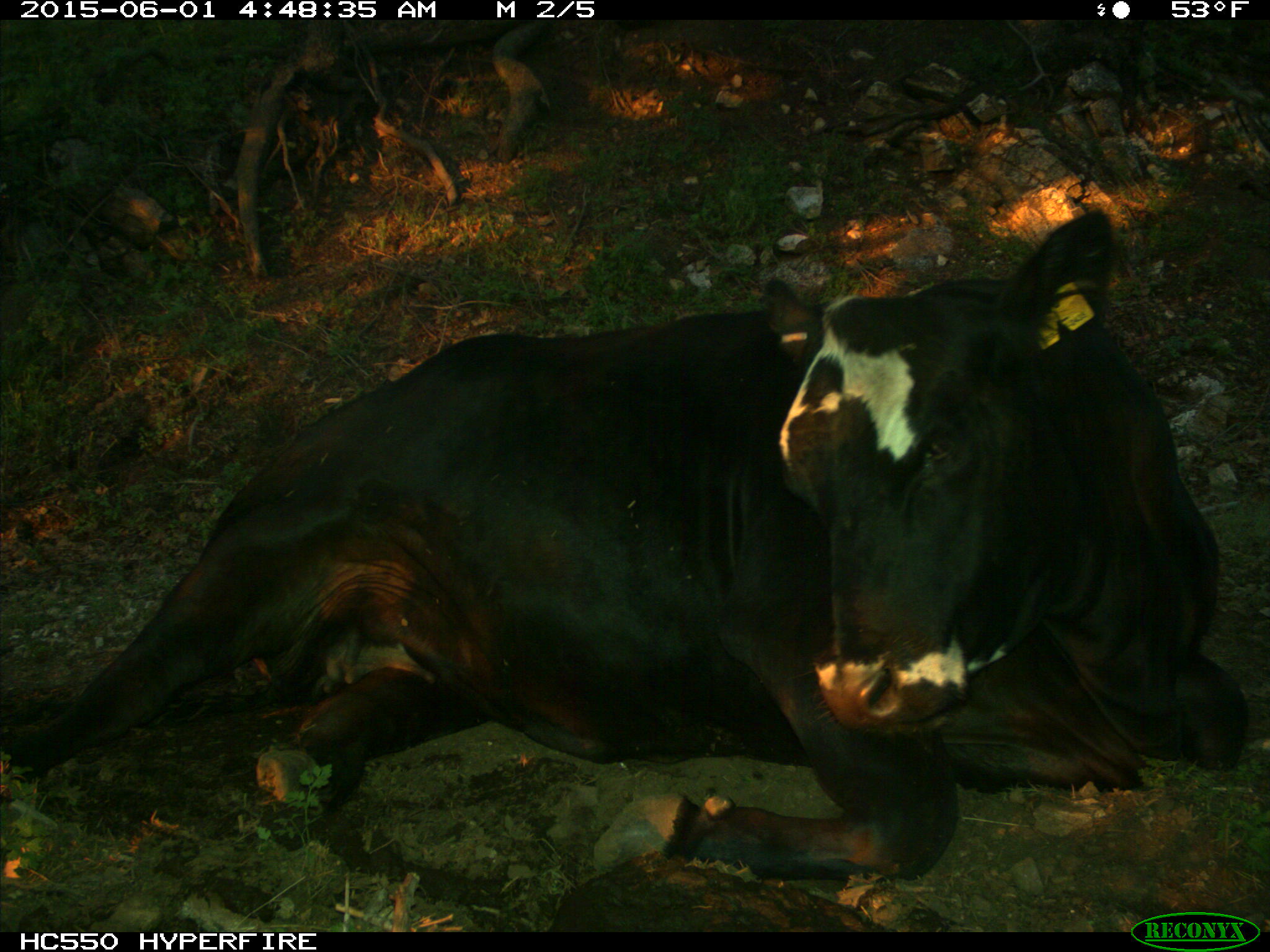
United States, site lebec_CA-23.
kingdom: Animalia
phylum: Chordata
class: Mammalia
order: Artiodactyla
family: Bovidae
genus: Bos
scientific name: Bos taurus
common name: domestic cow